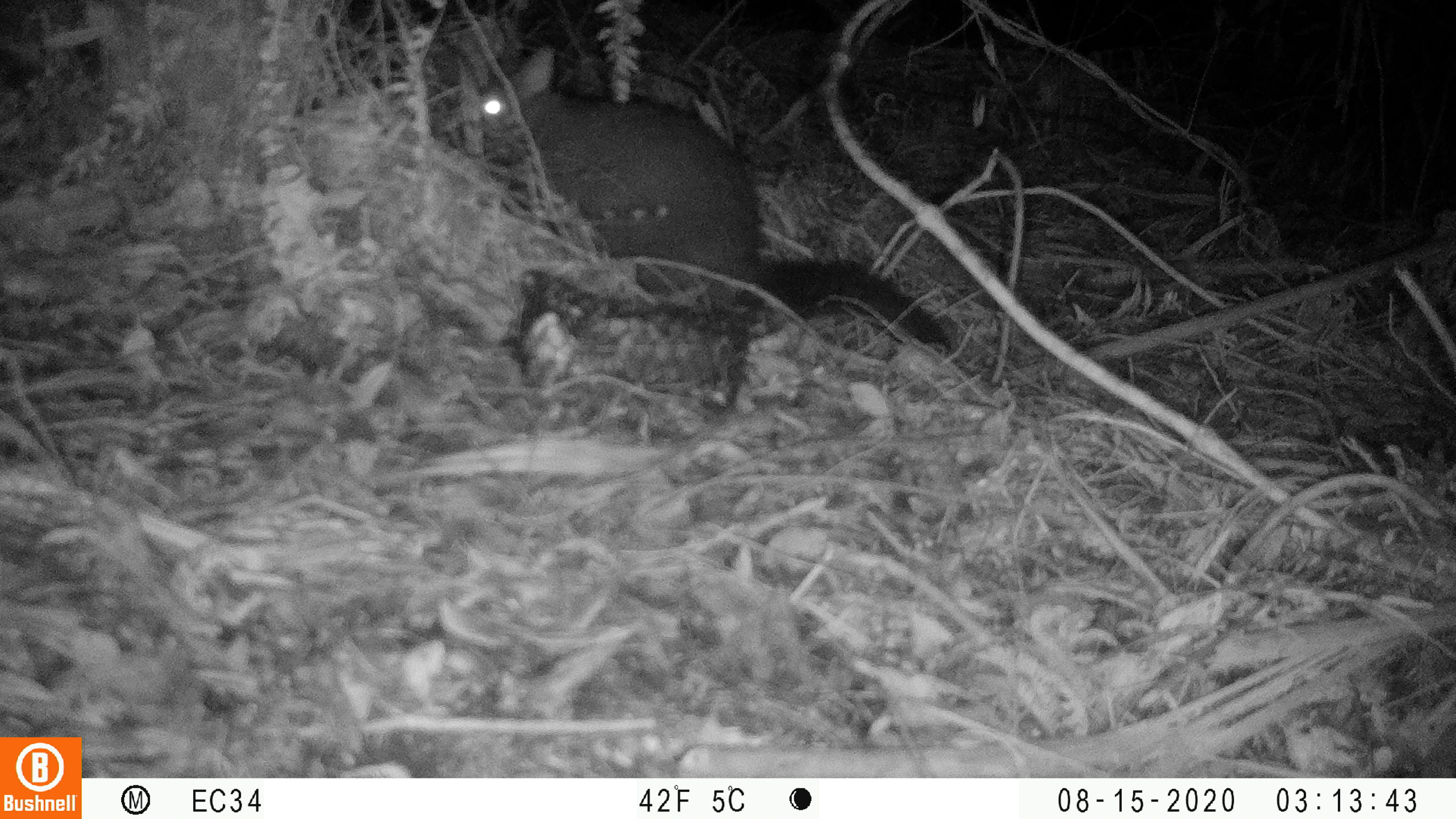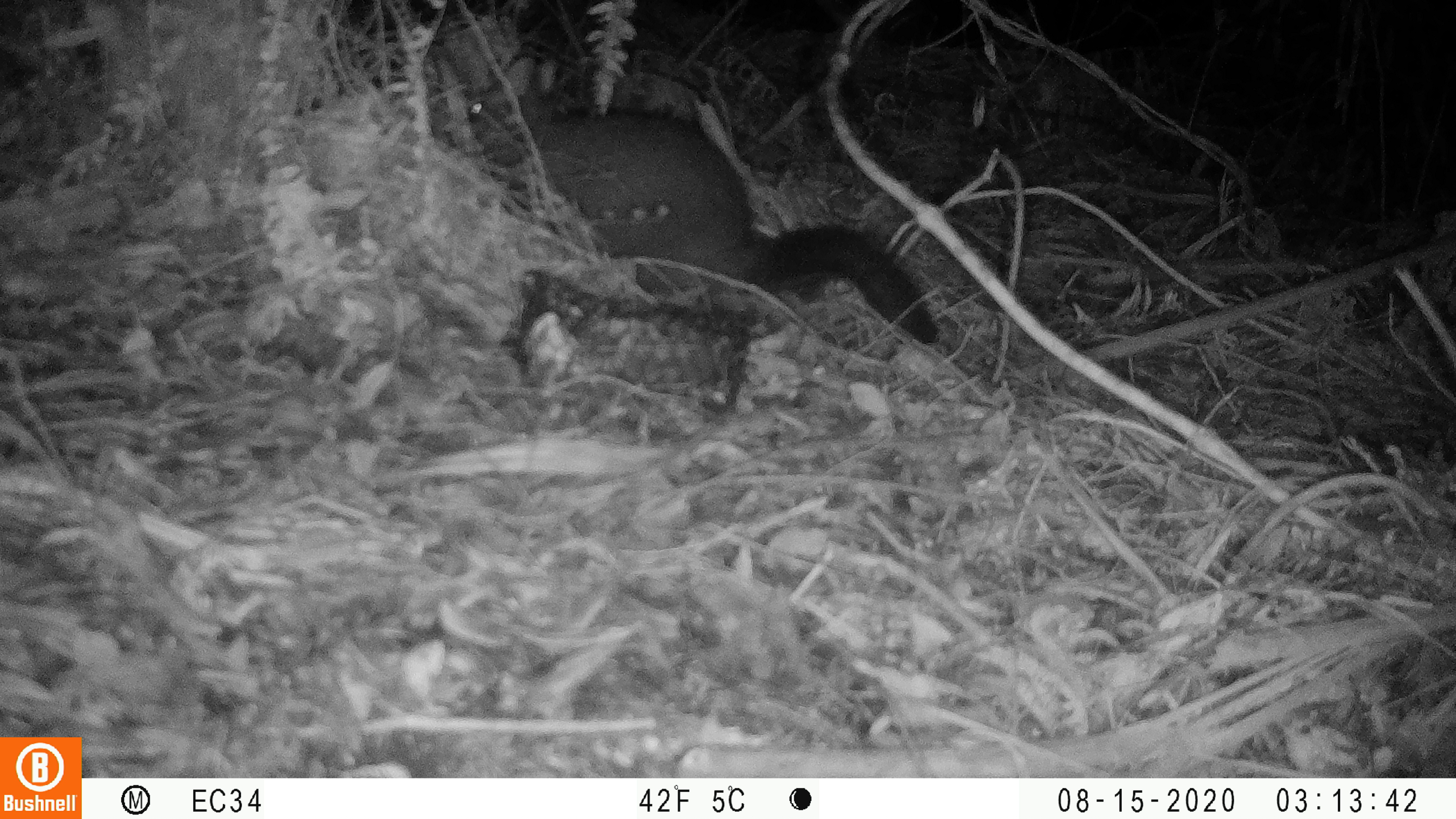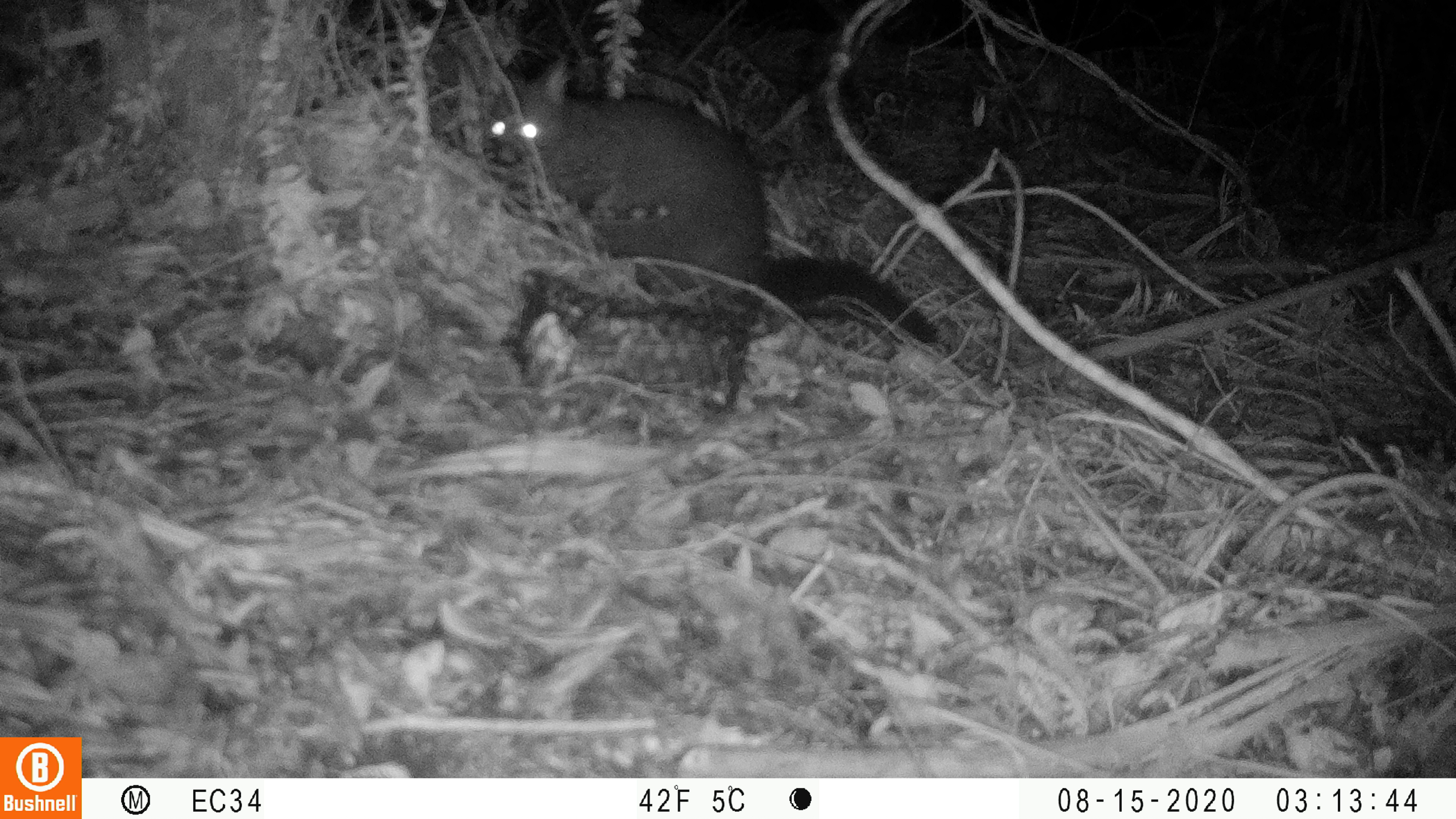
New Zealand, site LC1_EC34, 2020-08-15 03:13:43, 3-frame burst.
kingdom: Animalia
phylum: Chordata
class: Mammalia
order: Diprotodontia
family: Phalangeridae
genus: Trichosurus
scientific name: Trichosurus vulpecula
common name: common brushtail possum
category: possum